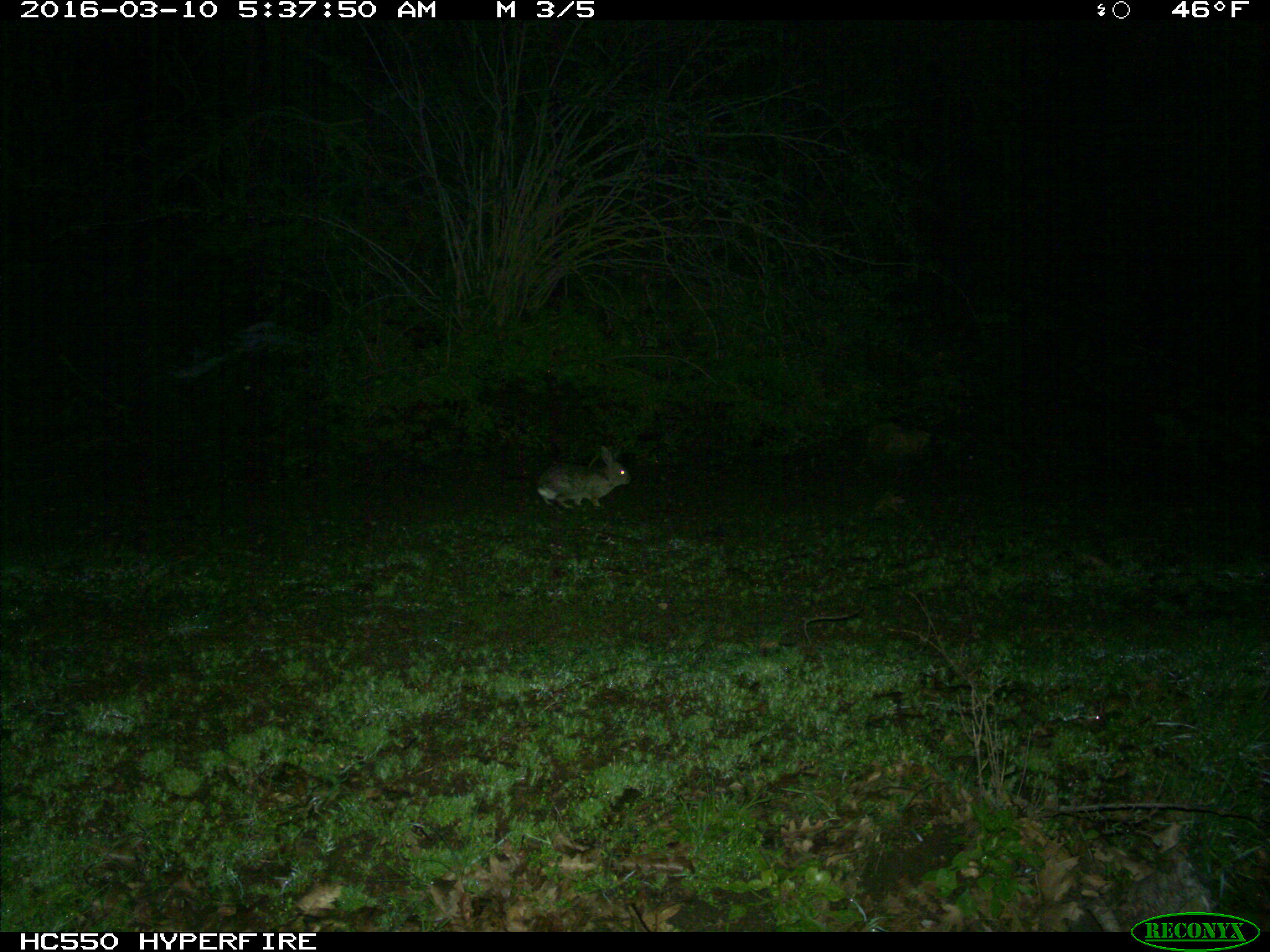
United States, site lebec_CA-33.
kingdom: Animalia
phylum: Chordata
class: Mammalia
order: Lagomorpha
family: Leporidae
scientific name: Leporidae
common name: rabbits and hares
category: unidentified rabbit